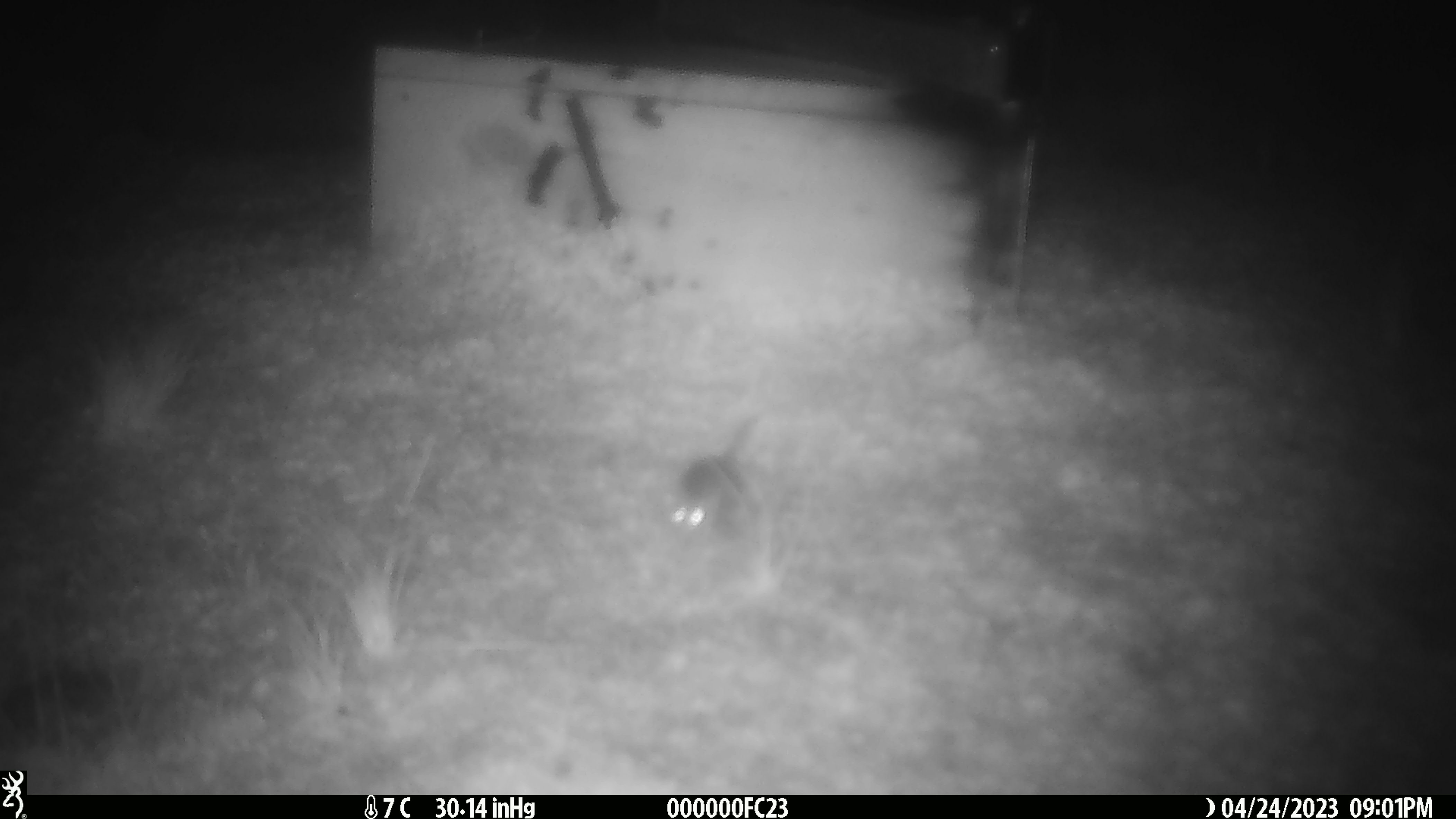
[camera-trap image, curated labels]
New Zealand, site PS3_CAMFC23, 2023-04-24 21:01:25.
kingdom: Animalia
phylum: Chordata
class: Mammalia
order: Rodentia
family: Muridae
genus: Mus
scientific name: Mus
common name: mouse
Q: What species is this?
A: Mouse (Mus).